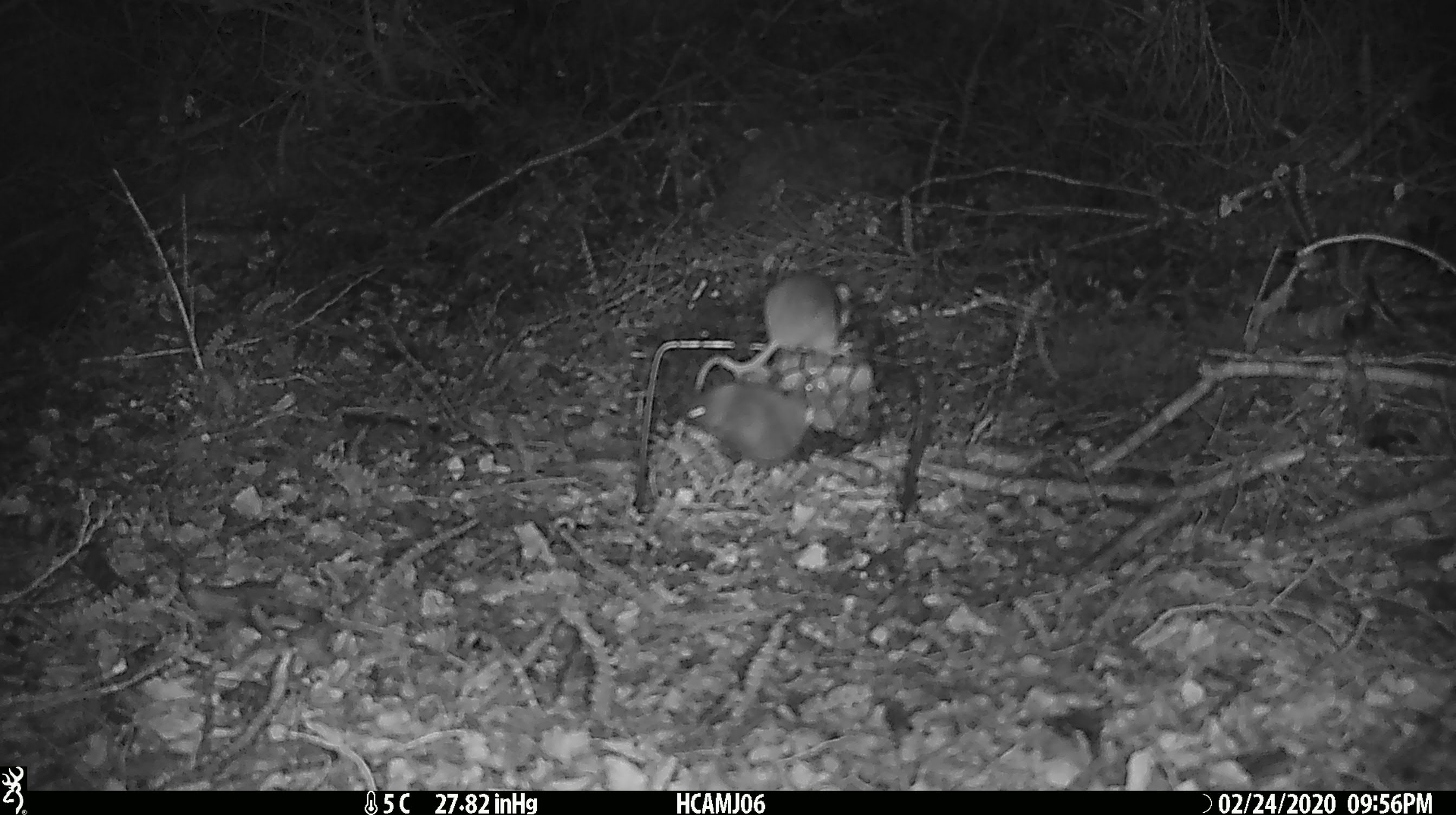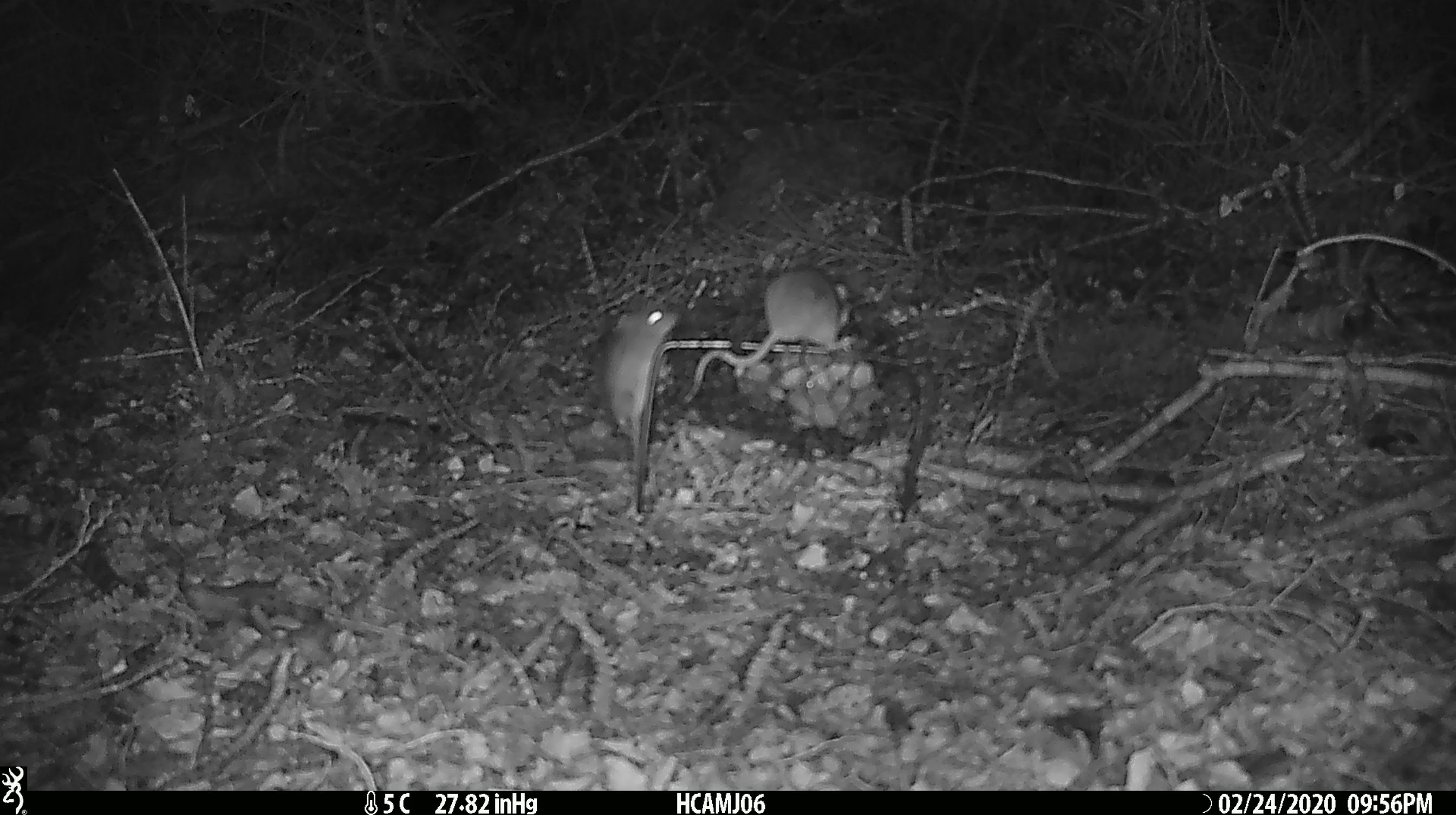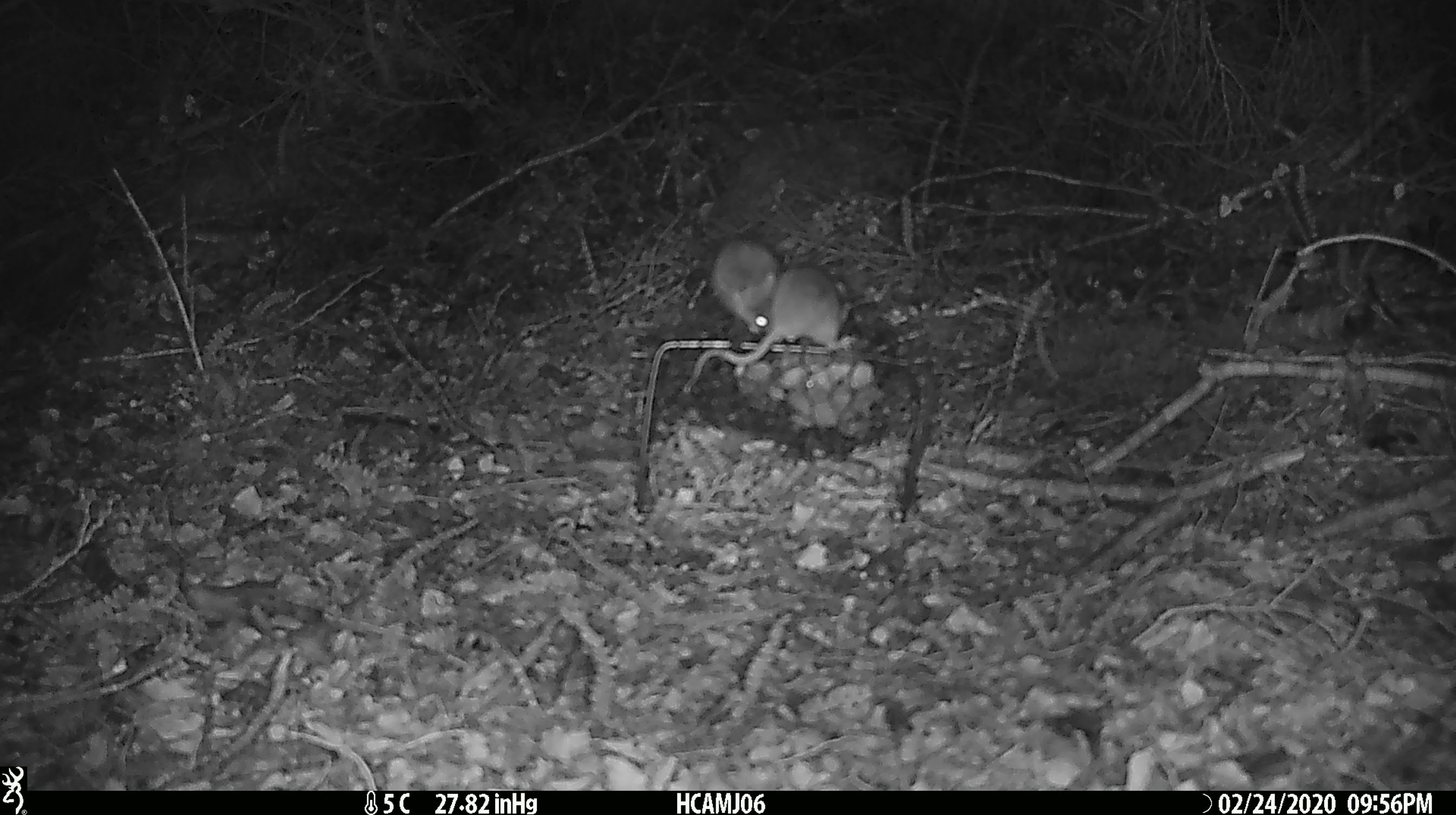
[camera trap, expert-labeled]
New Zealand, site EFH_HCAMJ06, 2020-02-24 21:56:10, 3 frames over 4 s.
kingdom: Animalia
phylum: Chordata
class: Mammalia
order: Rodentia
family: Muridae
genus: Mus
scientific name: Mus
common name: mouse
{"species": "mouse (Mus)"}